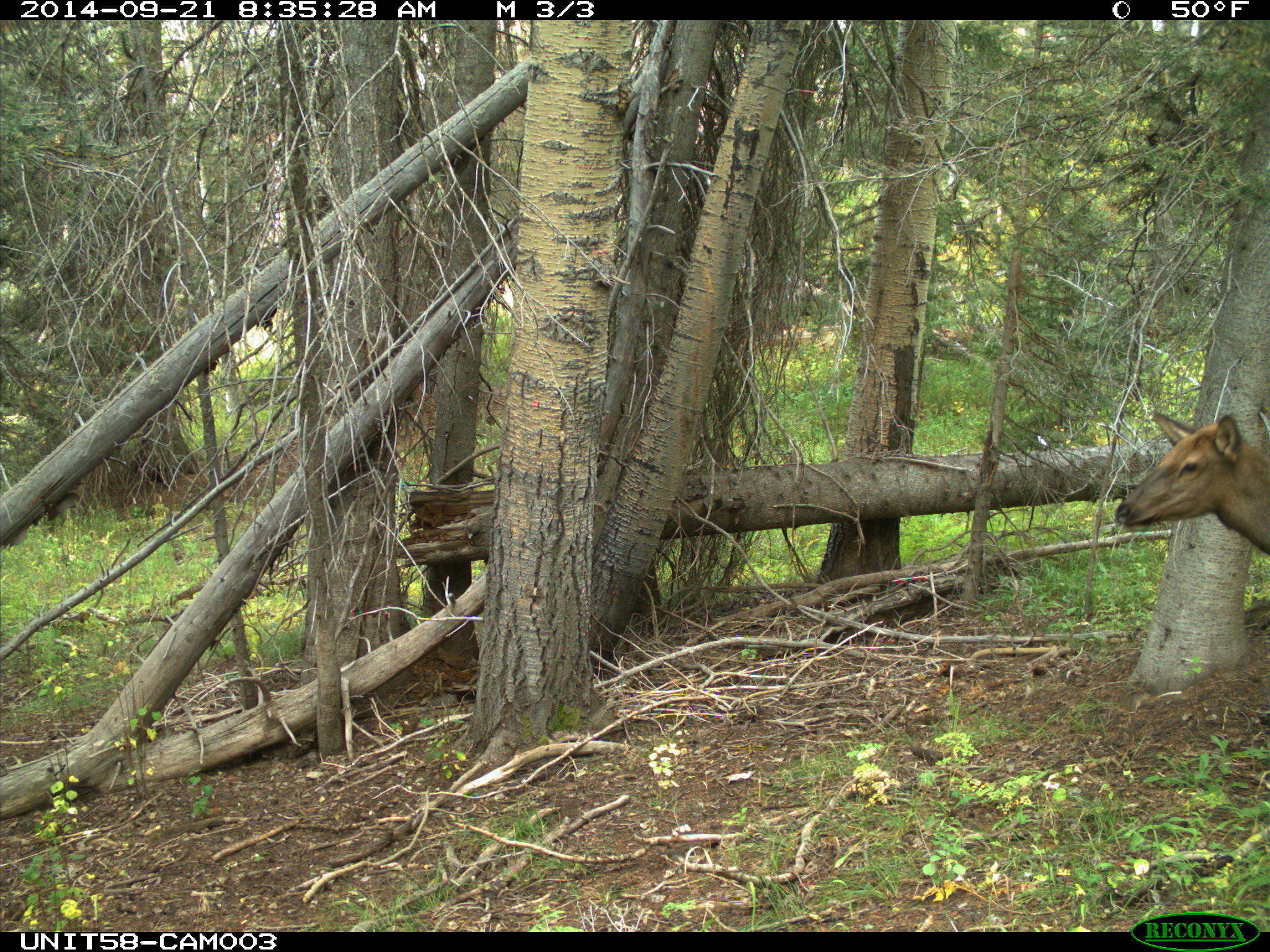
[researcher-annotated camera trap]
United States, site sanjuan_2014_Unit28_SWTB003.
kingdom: Animalia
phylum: Chordata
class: Mammalia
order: Artiodactyla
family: Cervidae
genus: Cervus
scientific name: Cervus elaphus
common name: red deer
Cervus elaphus (red deer).